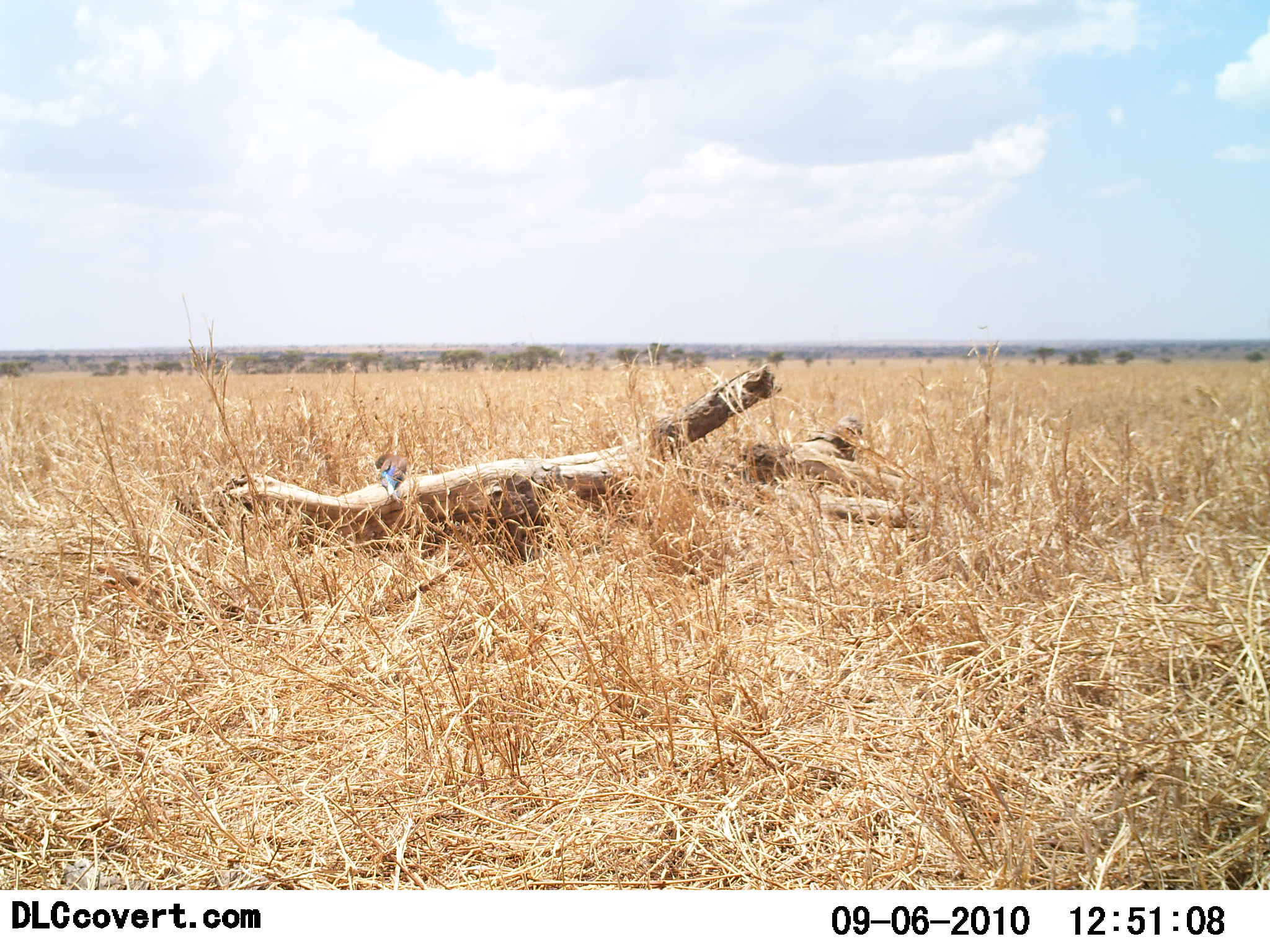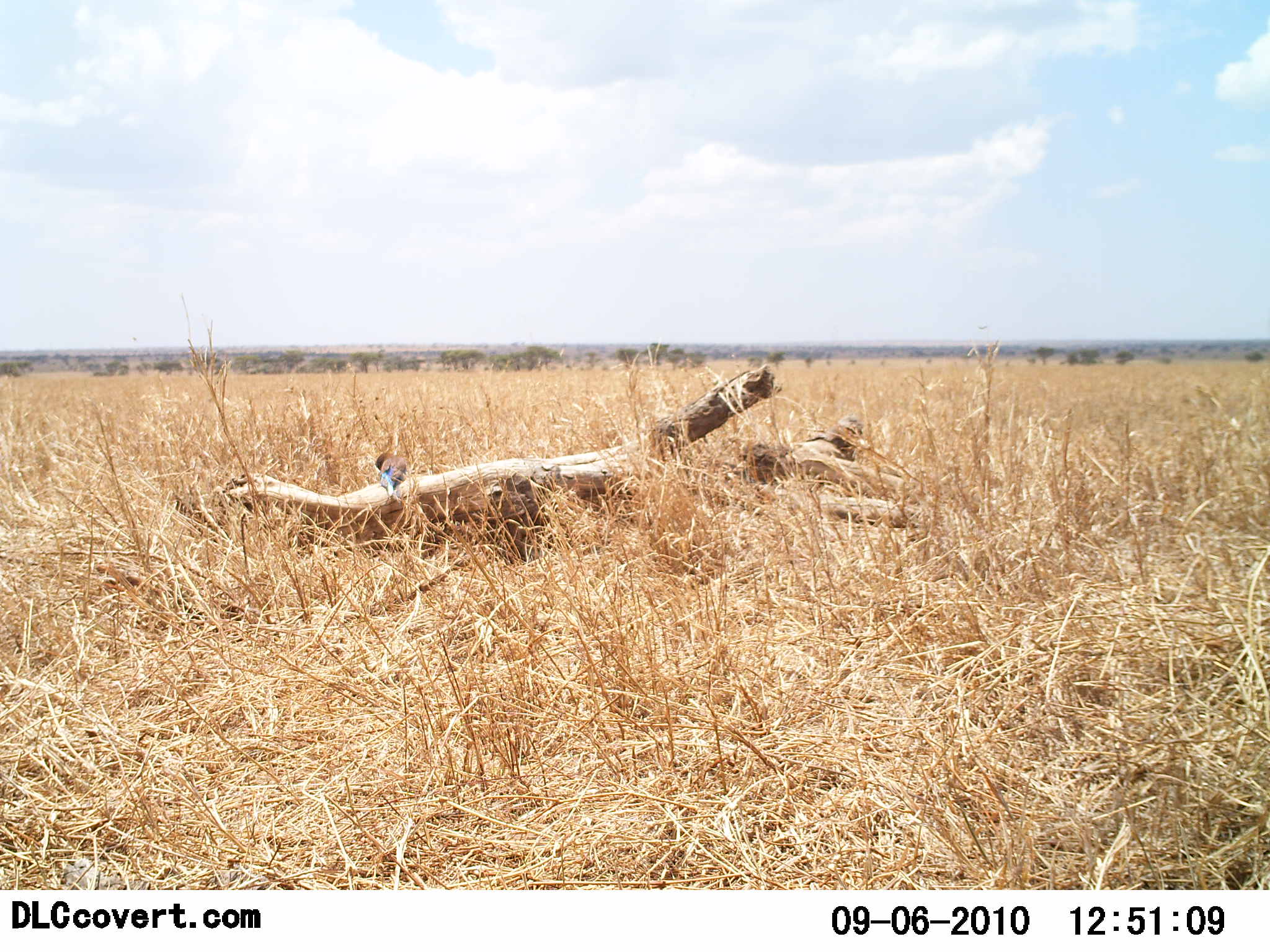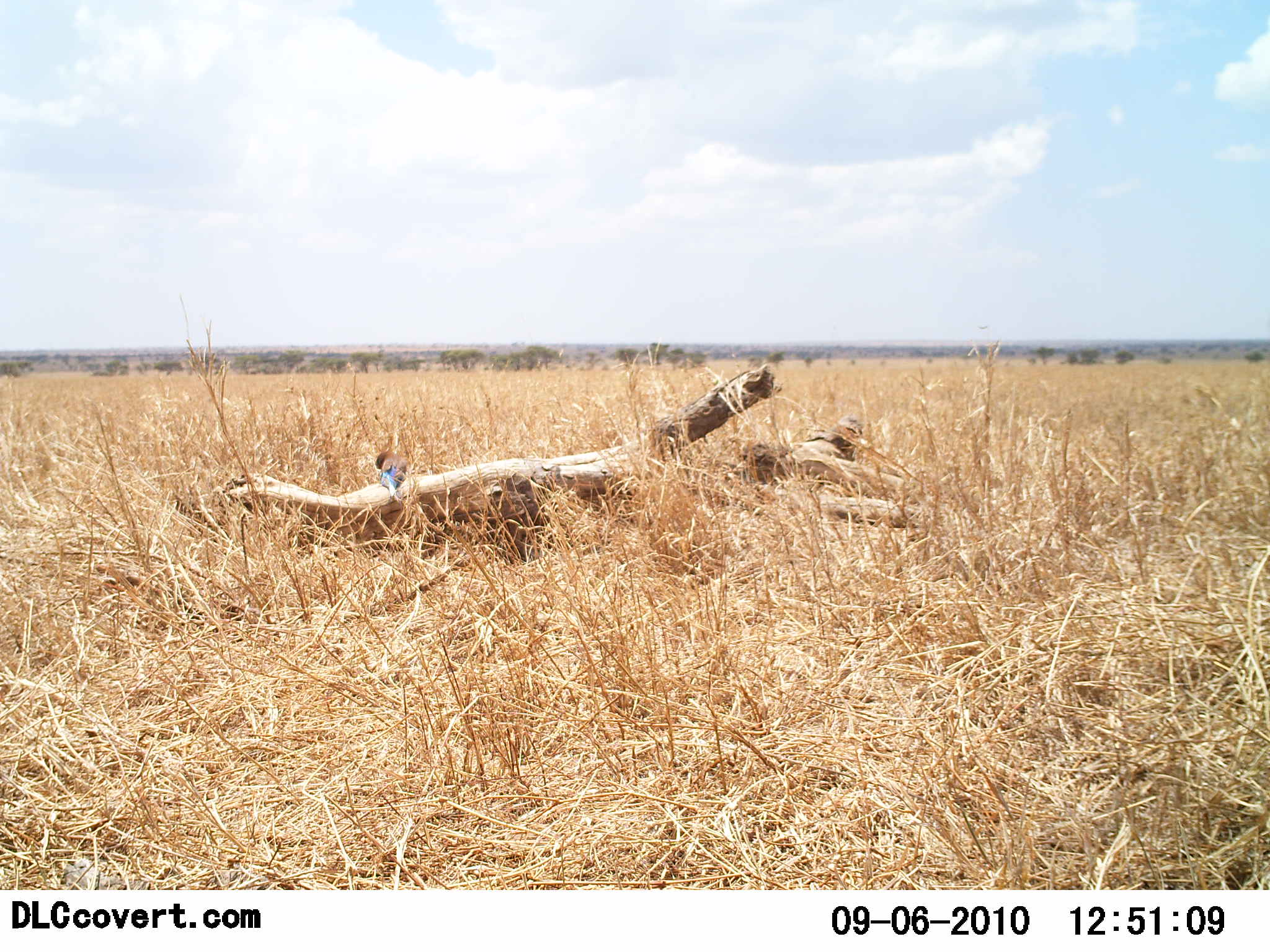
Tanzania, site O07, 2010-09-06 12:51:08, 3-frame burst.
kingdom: Animalia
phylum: Chordata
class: Aves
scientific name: Aves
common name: bird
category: otherbird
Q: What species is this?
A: Otherbird (bird) (Aves).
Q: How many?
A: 1.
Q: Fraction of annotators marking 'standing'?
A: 38%.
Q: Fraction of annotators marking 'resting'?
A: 46%.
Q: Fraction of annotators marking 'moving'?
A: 15%.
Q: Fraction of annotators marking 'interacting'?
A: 0%.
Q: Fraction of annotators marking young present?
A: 0%.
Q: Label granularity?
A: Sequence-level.